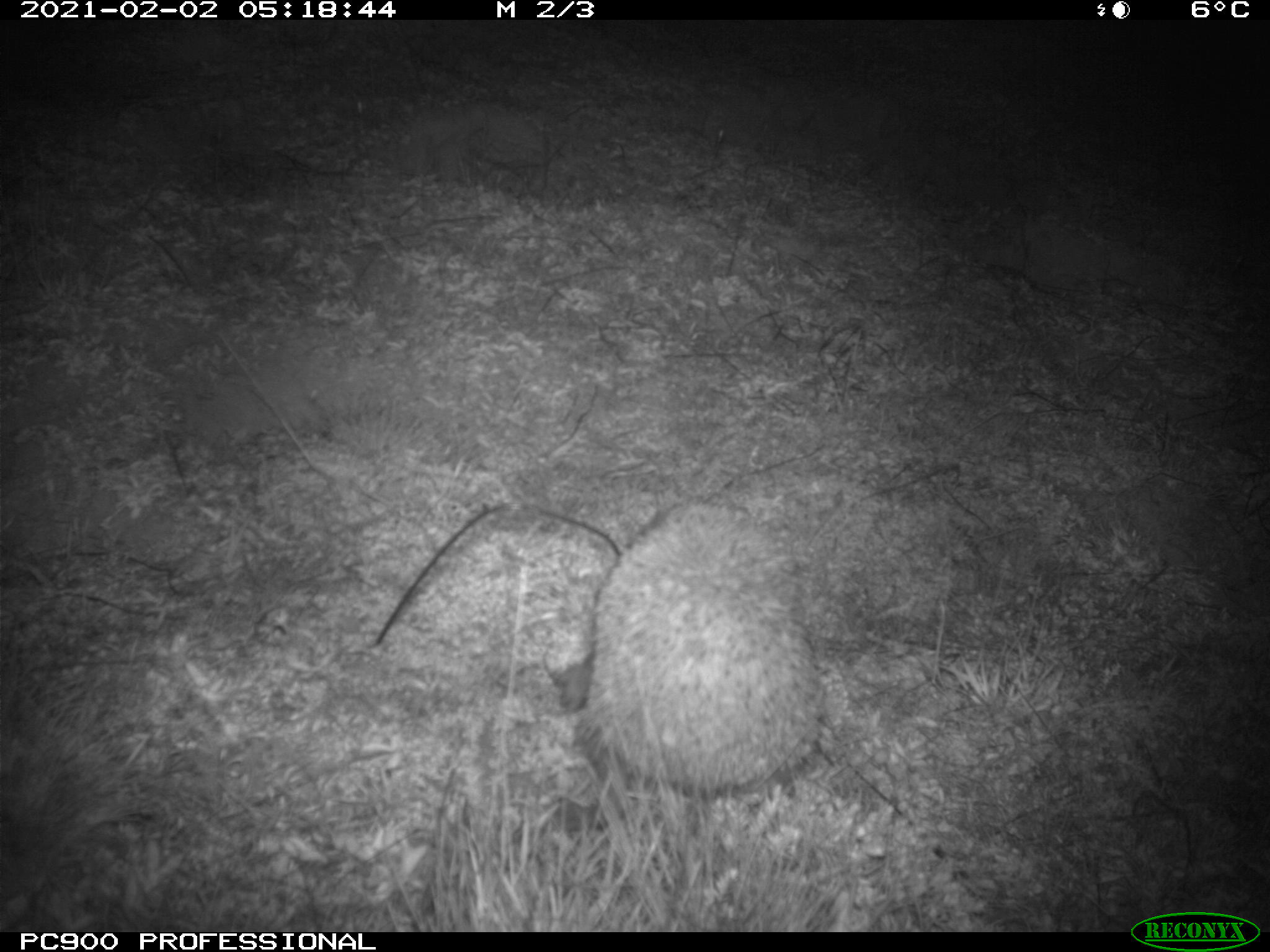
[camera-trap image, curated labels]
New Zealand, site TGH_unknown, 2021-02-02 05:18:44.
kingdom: Animalia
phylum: Chordata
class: Mammalia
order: Eulipotyphla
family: Erinaceidae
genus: Erinaceus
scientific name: Erinaceus europaeus europaeus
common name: european hedgehog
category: hedgehog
Hedgehog (european hedgehog) (Erinaceus europaeus europaeus).